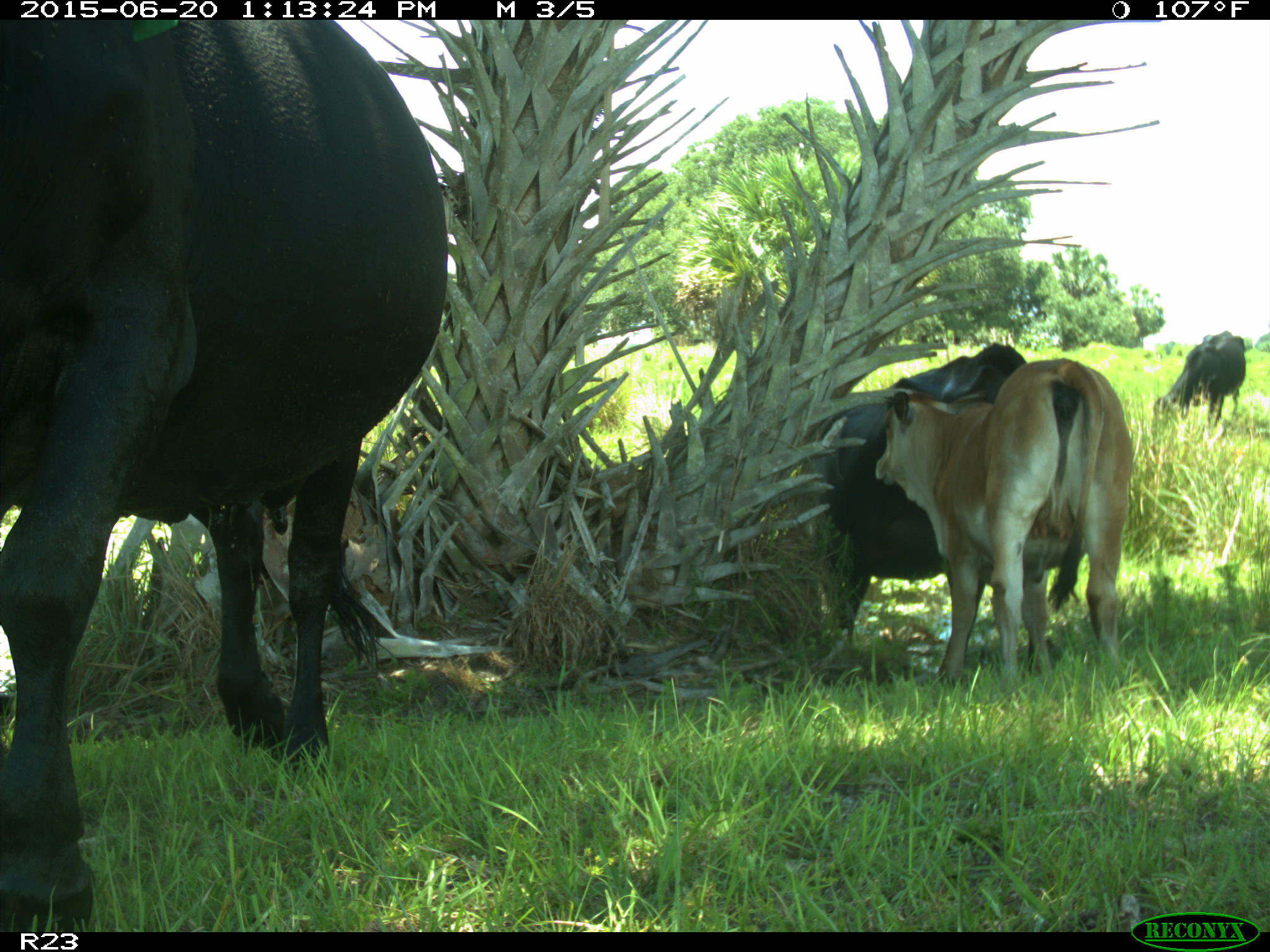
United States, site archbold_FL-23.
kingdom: Animalia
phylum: Chordata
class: Mammalia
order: Artiodactyla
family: Bovidae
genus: Bos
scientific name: Bos taurus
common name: domestic cow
Bos taurus (domestic cow).